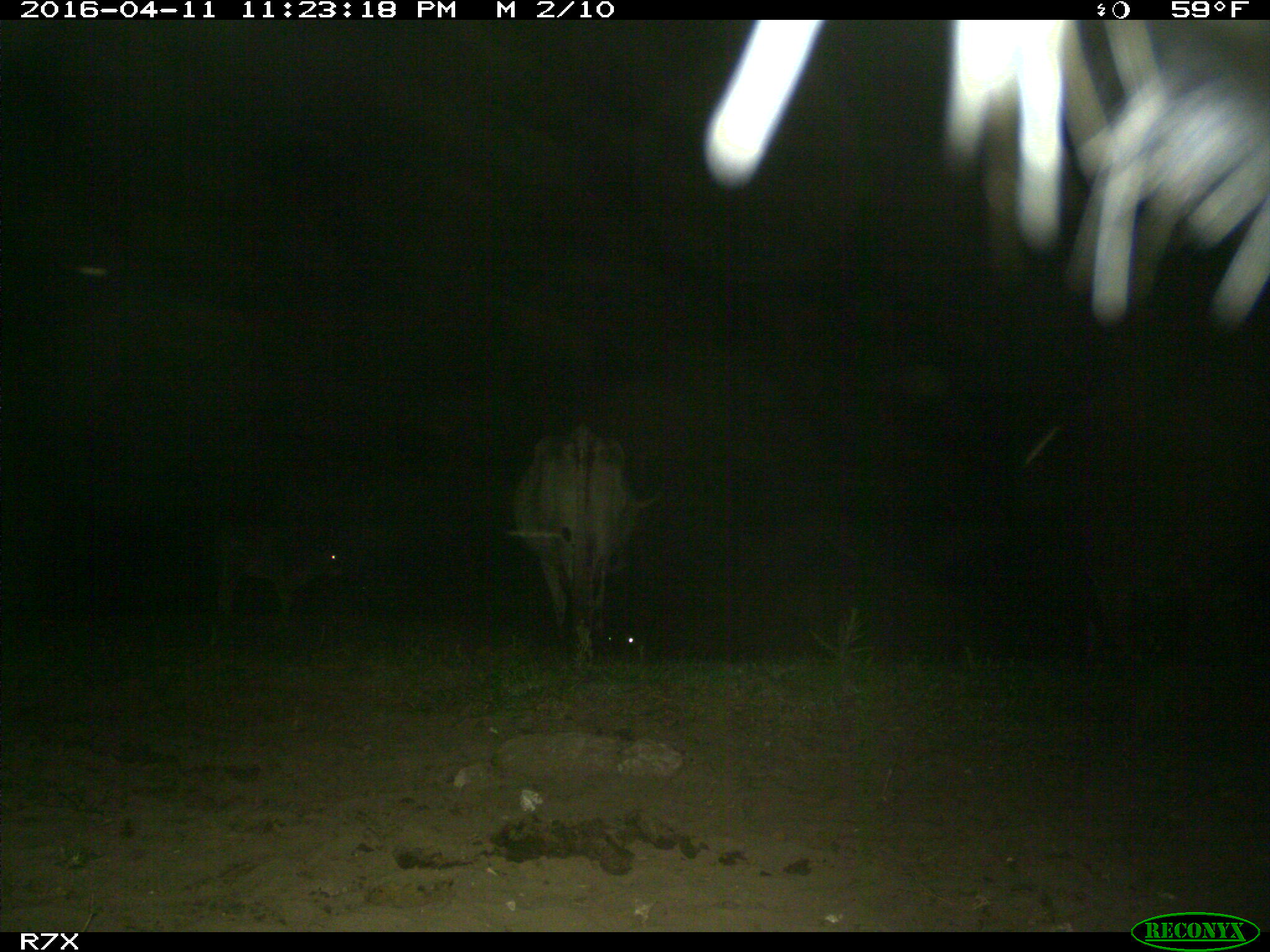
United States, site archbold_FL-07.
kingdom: Animalia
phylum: Chordata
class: Mammalia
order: Artiodactyla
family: Bovidae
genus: Bos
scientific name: Bos taurus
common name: domestic cow